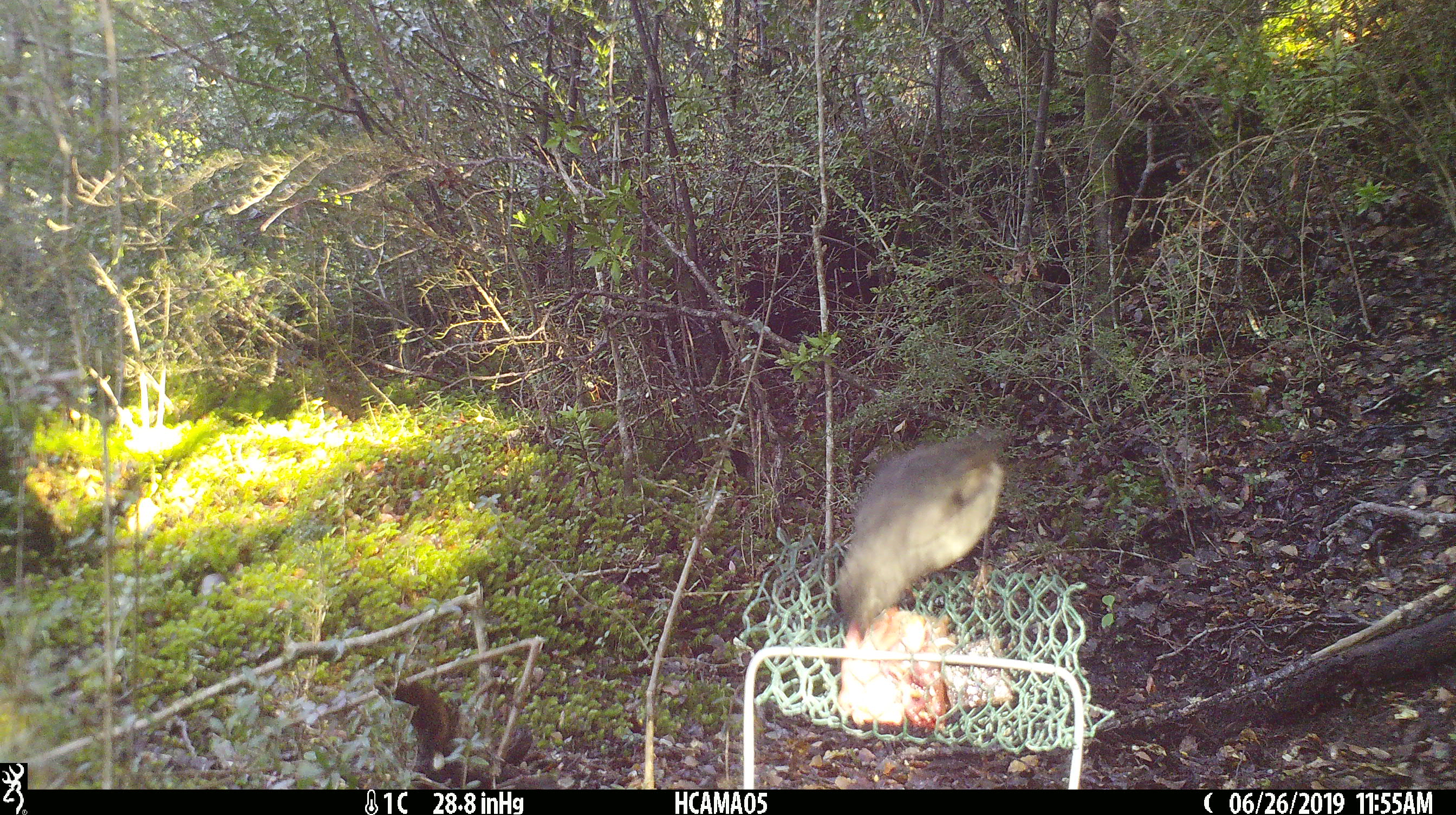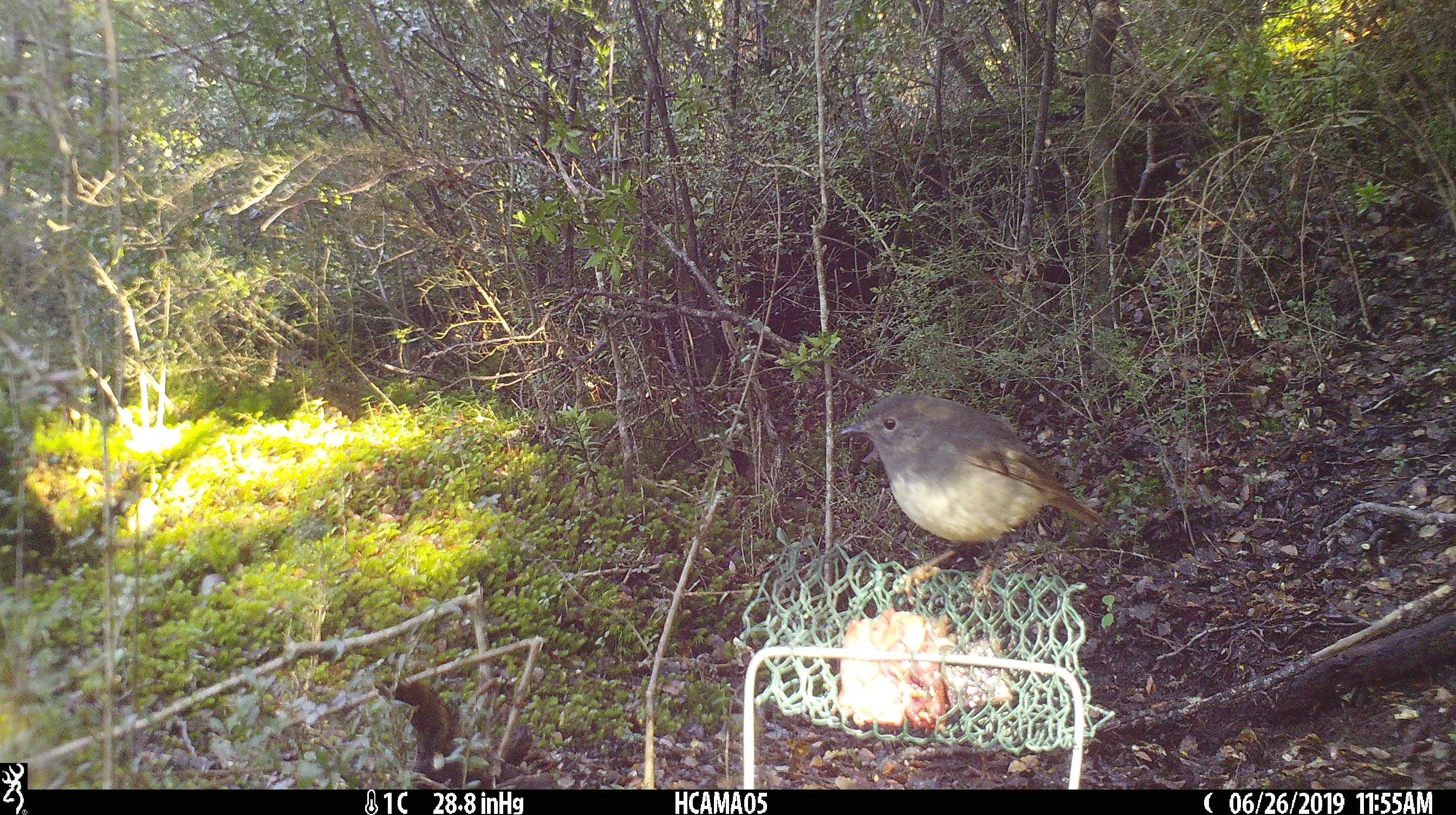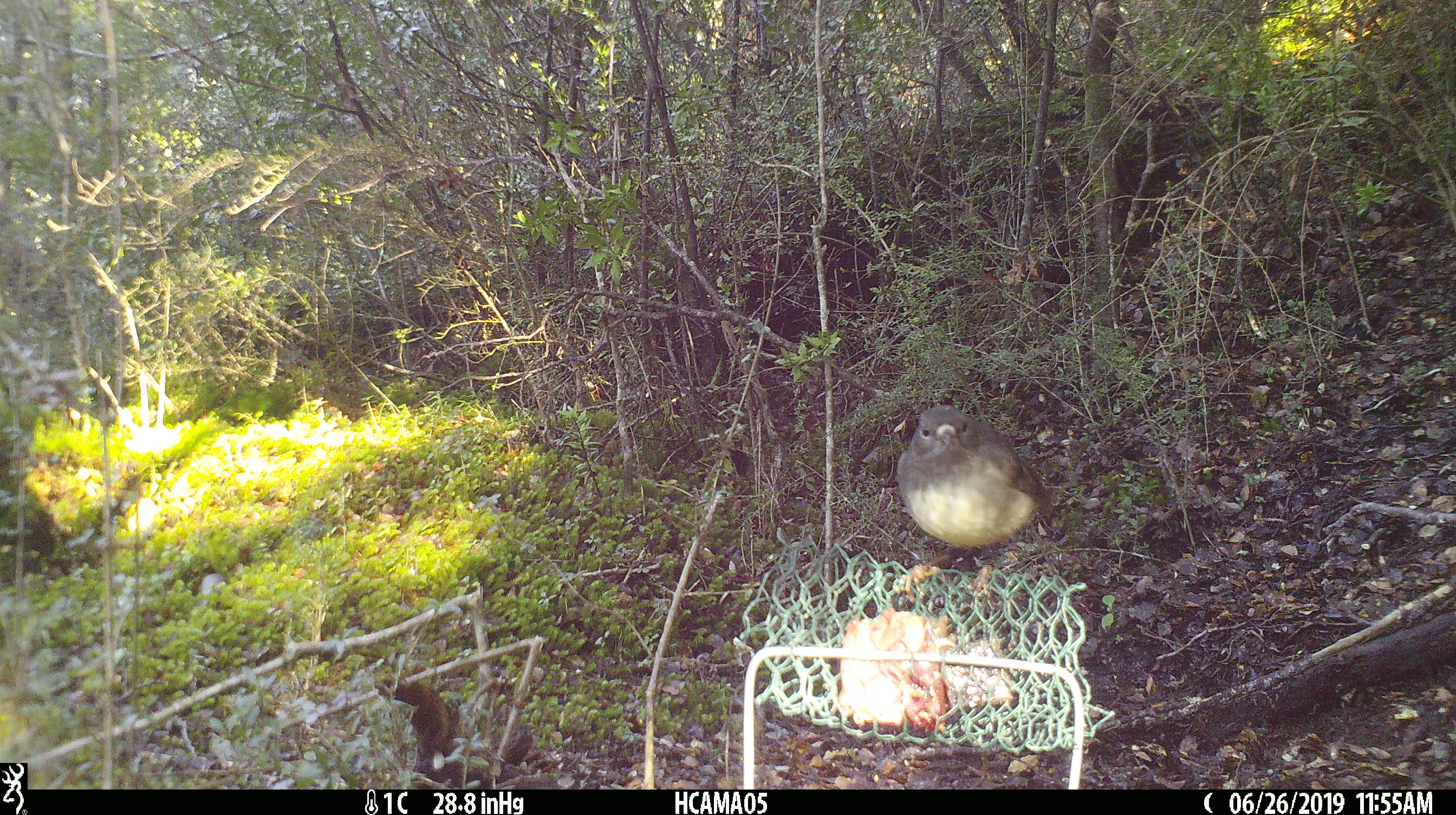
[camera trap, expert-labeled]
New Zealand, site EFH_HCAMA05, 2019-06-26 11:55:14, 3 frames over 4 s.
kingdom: Animalia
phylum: Chordata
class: Aves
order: Passeriformes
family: Petroicidae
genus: Petroica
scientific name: Petroica australis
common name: new zealand robin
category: robin